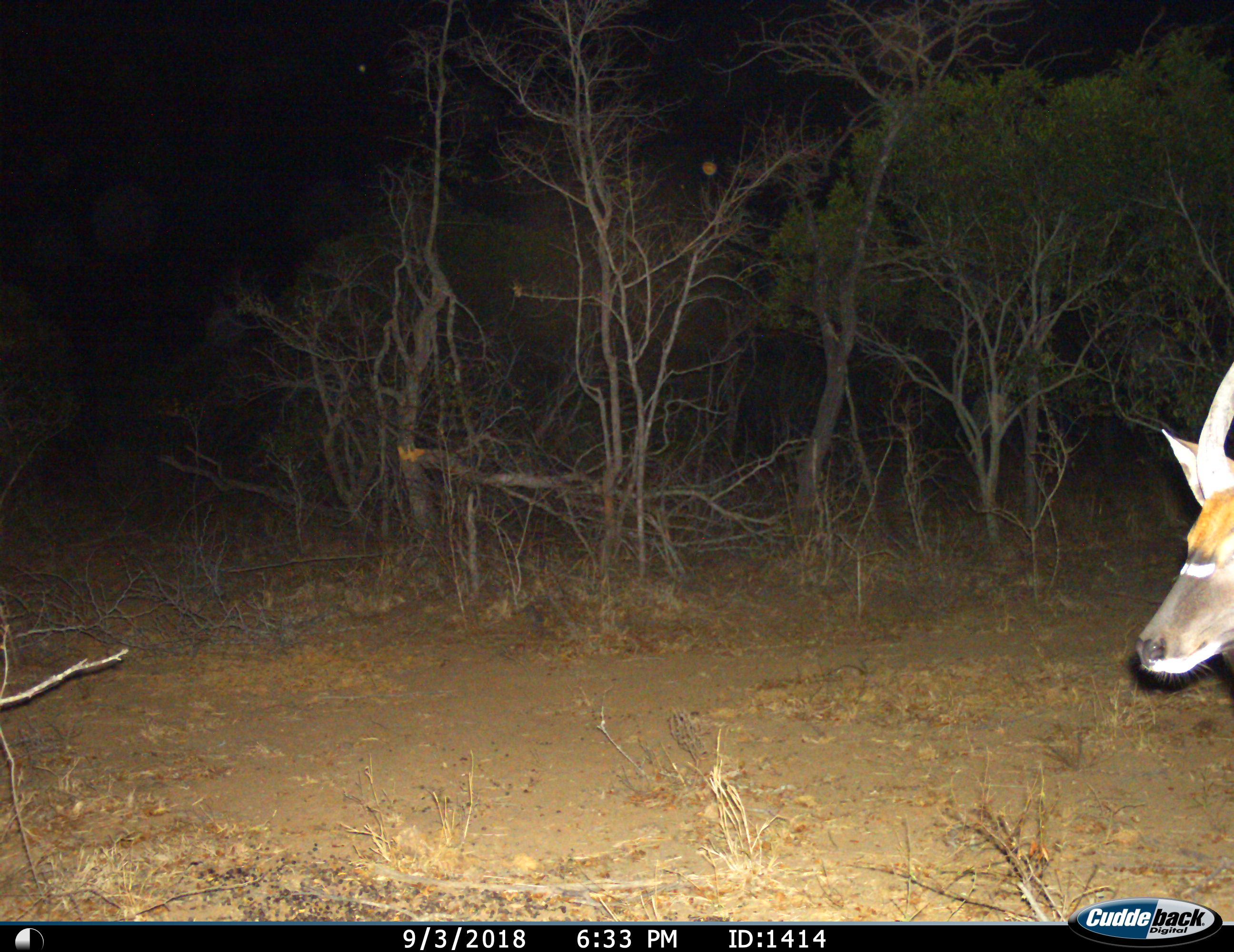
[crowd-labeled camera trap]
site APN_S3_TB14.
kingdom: Animalia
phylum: Chordata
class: Mammalia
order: Artiodactyla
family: Bovidae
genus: Tragelaphus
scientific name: Tragelaphus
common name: kudu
Kudu (Tragelaphus), count 1. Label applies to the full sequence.